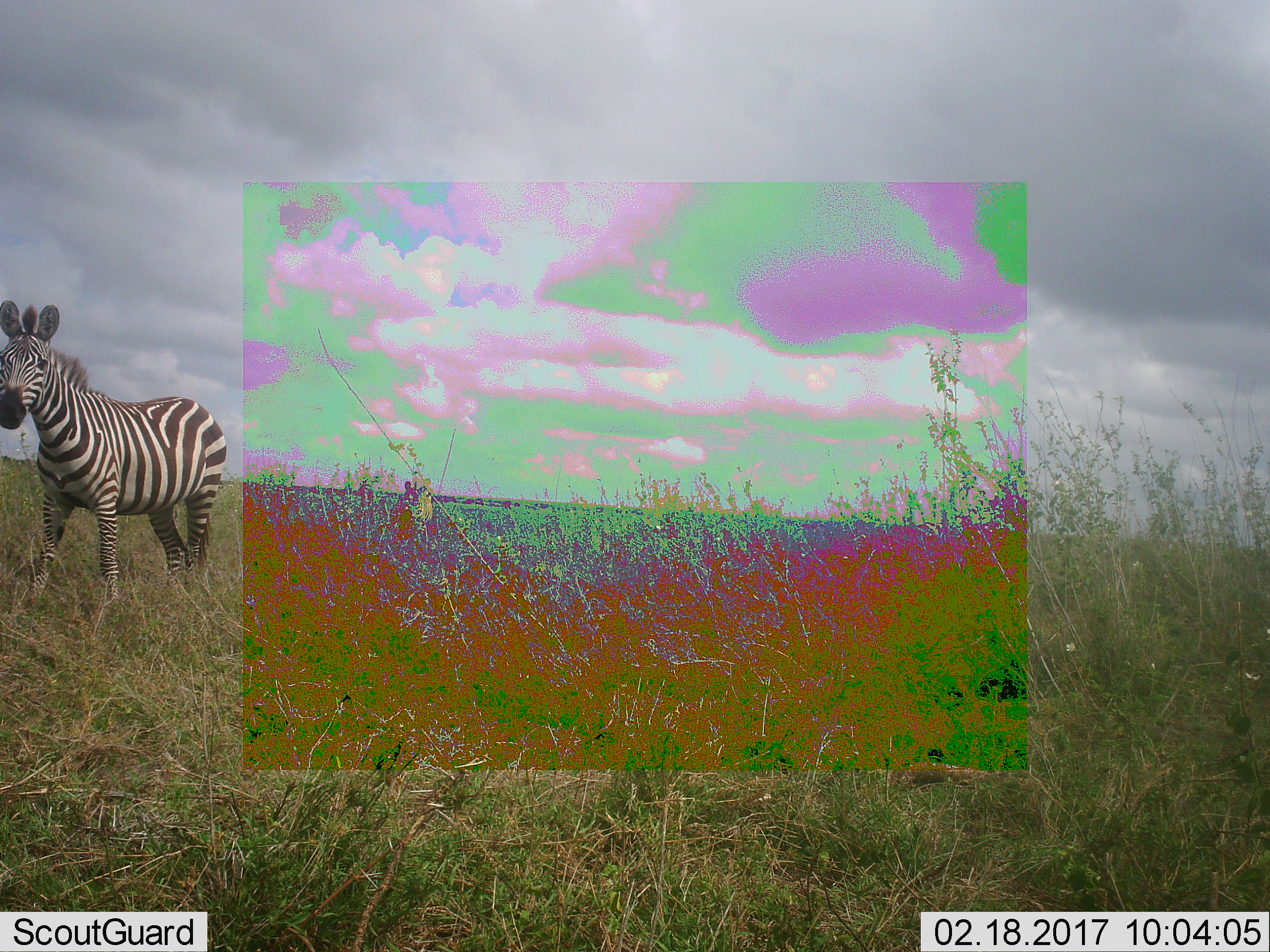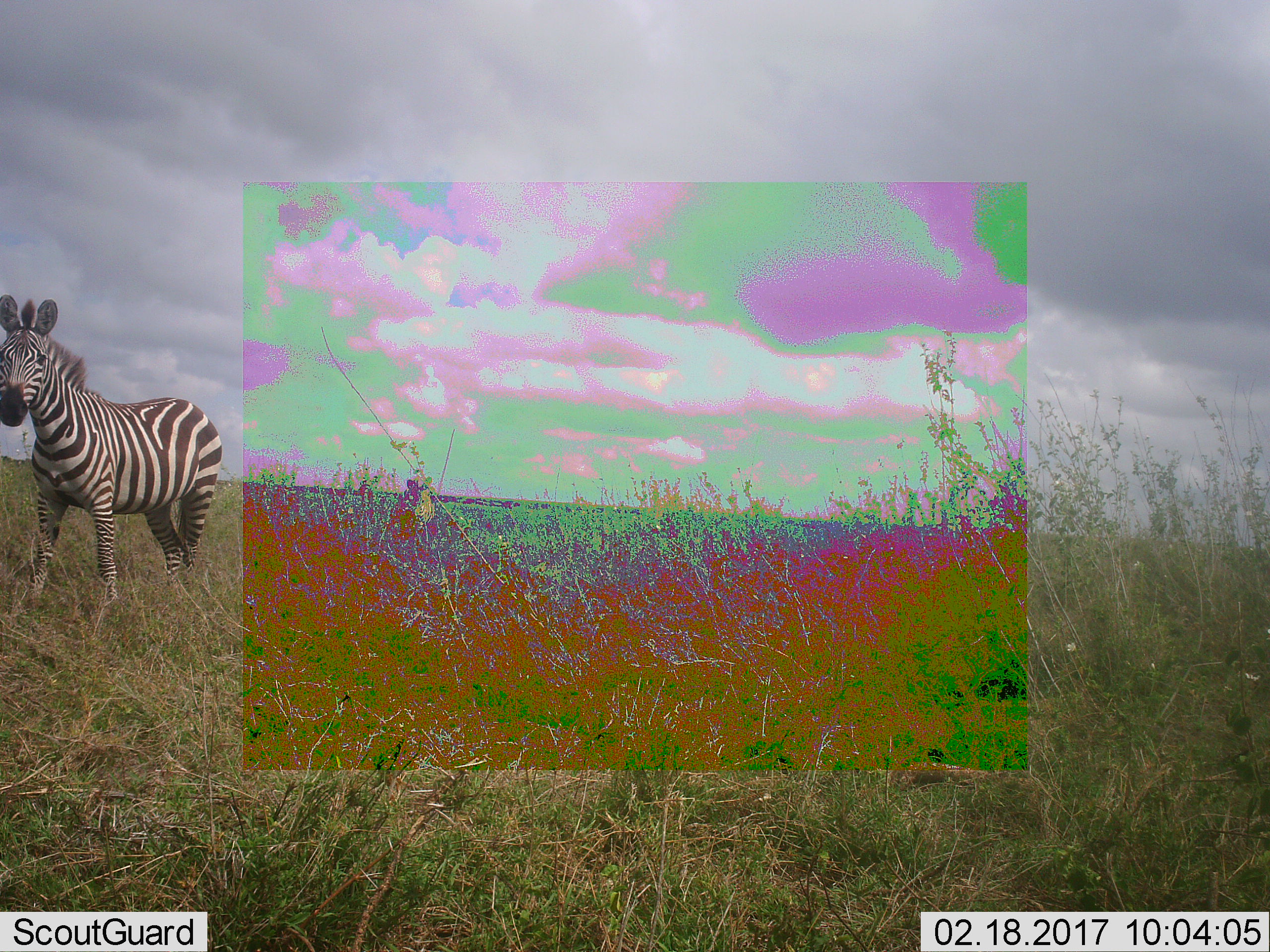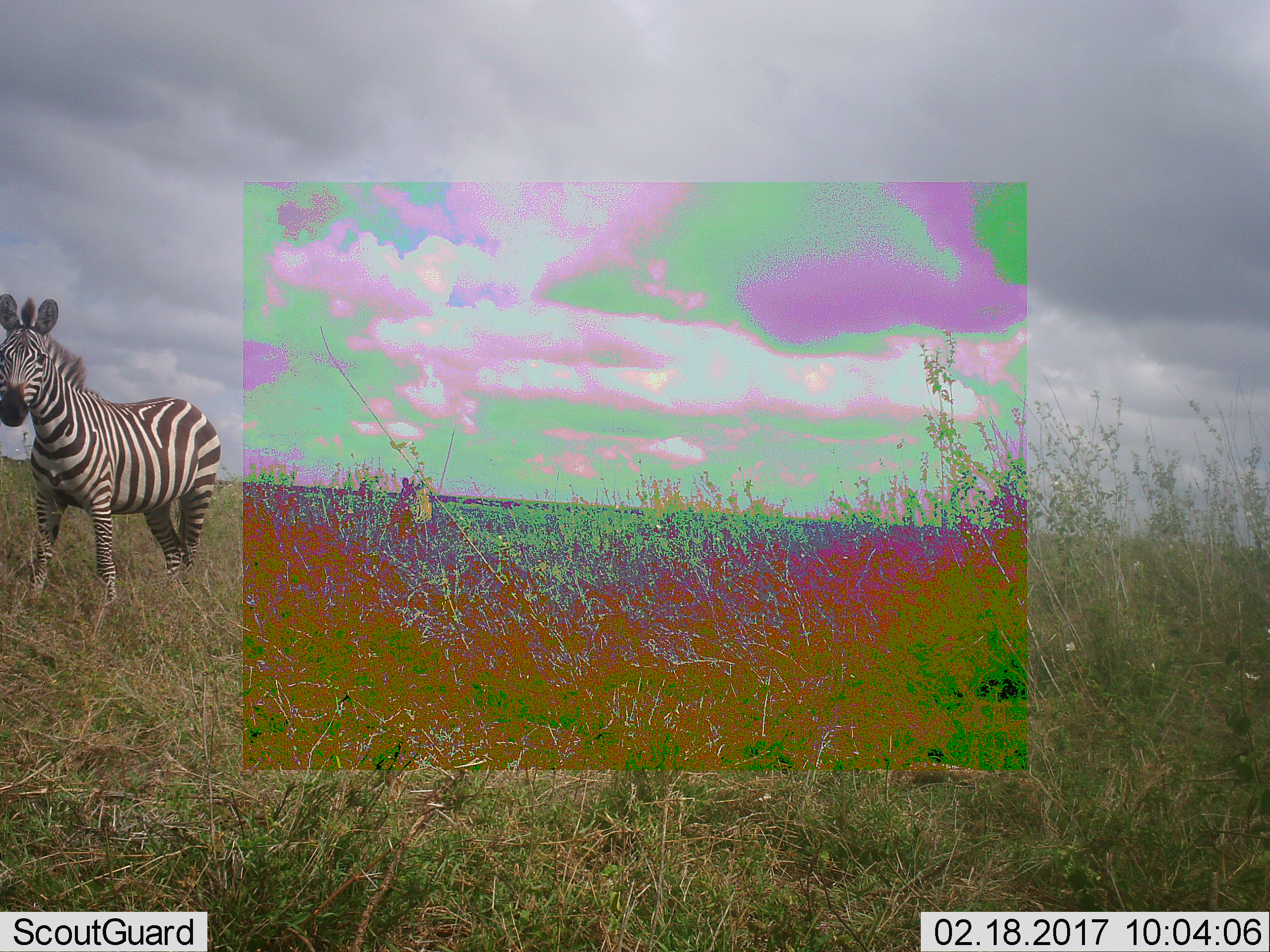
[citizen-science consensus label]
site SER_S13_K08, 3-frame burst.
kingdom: Animalia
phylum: Chordata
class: Mammalia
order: Perissodactyla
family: Equidae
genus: Equus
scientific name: Equus quagga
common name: plains zebra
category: zebraplains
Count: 2.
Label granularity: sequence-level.